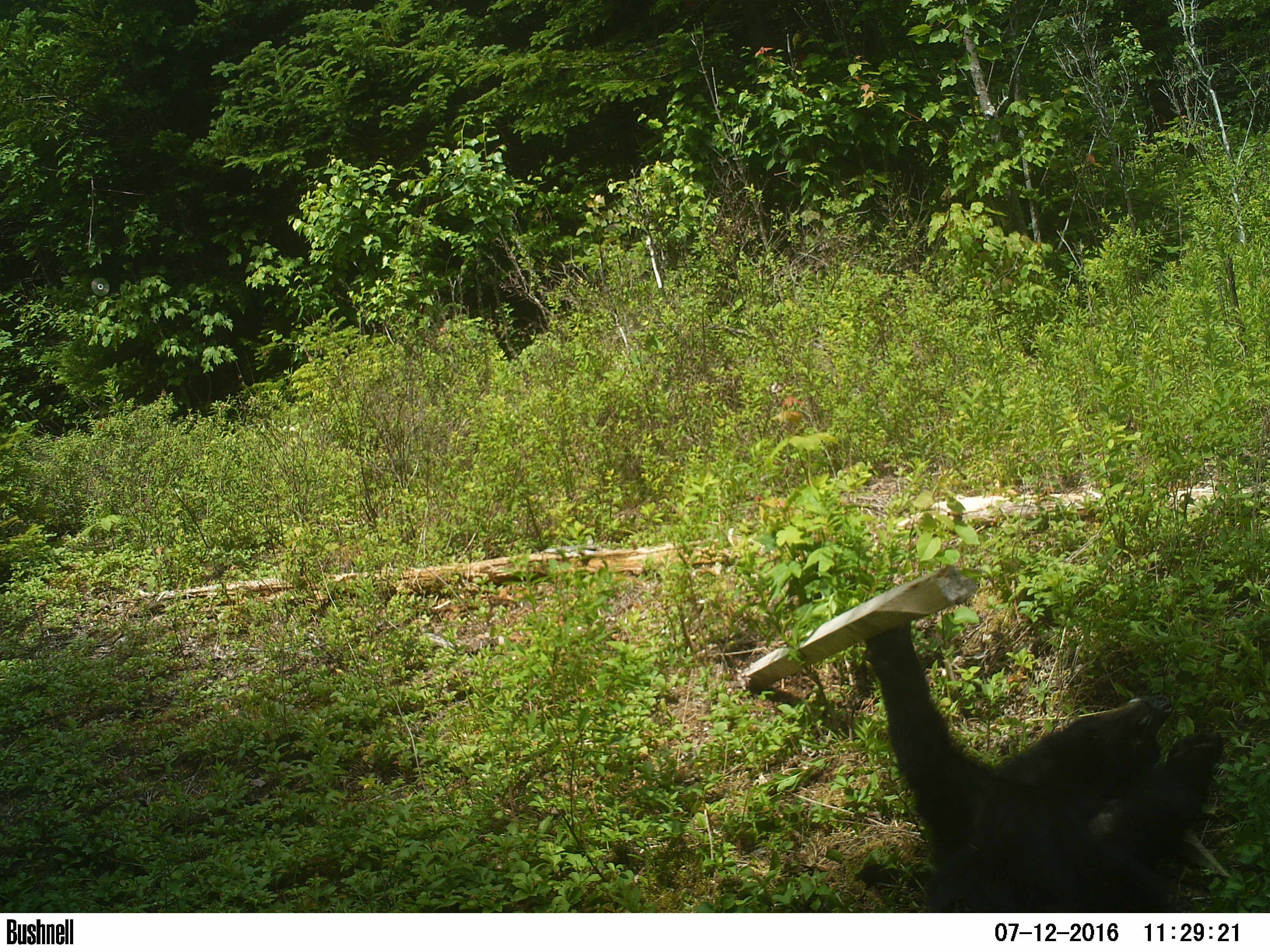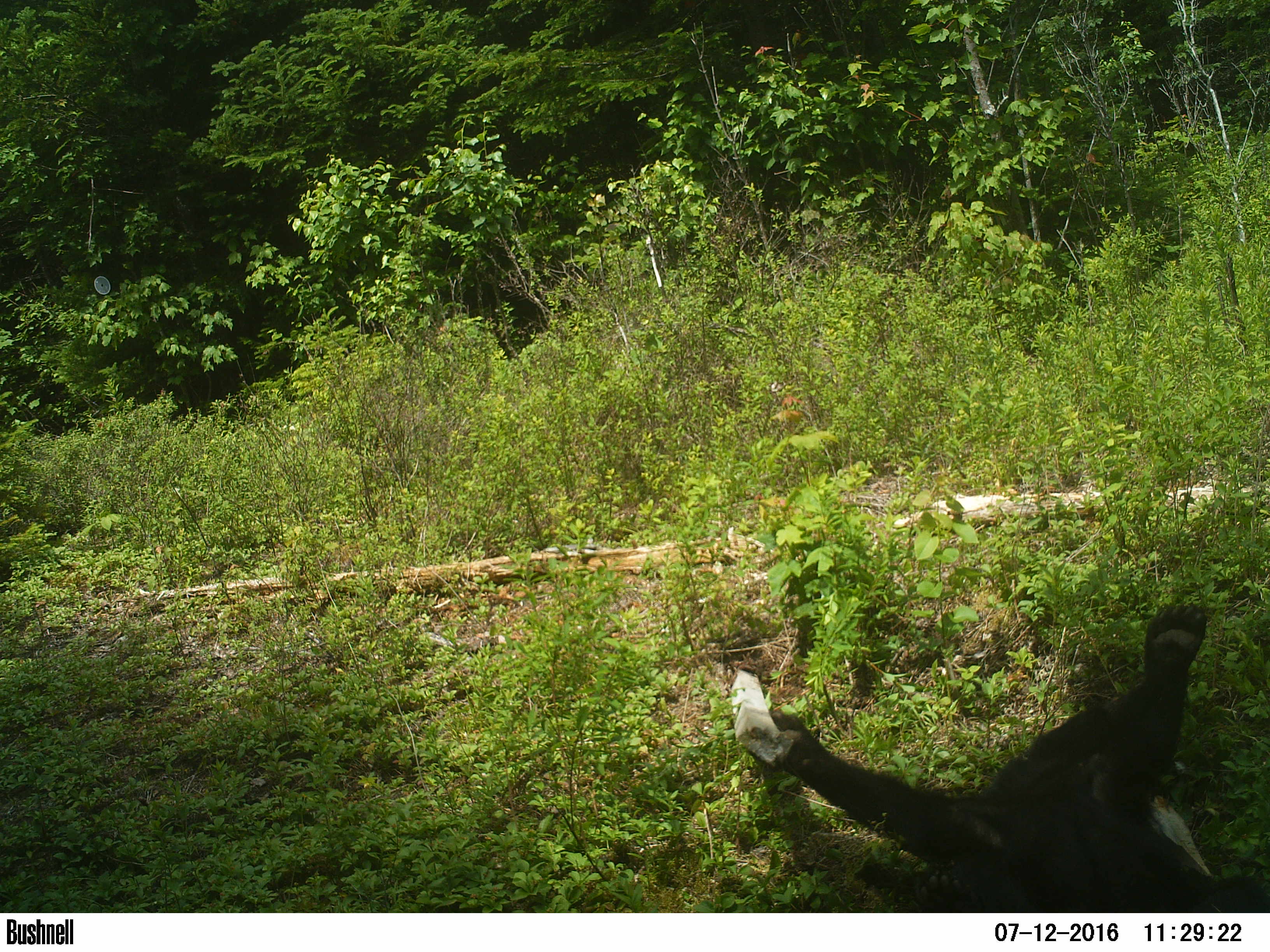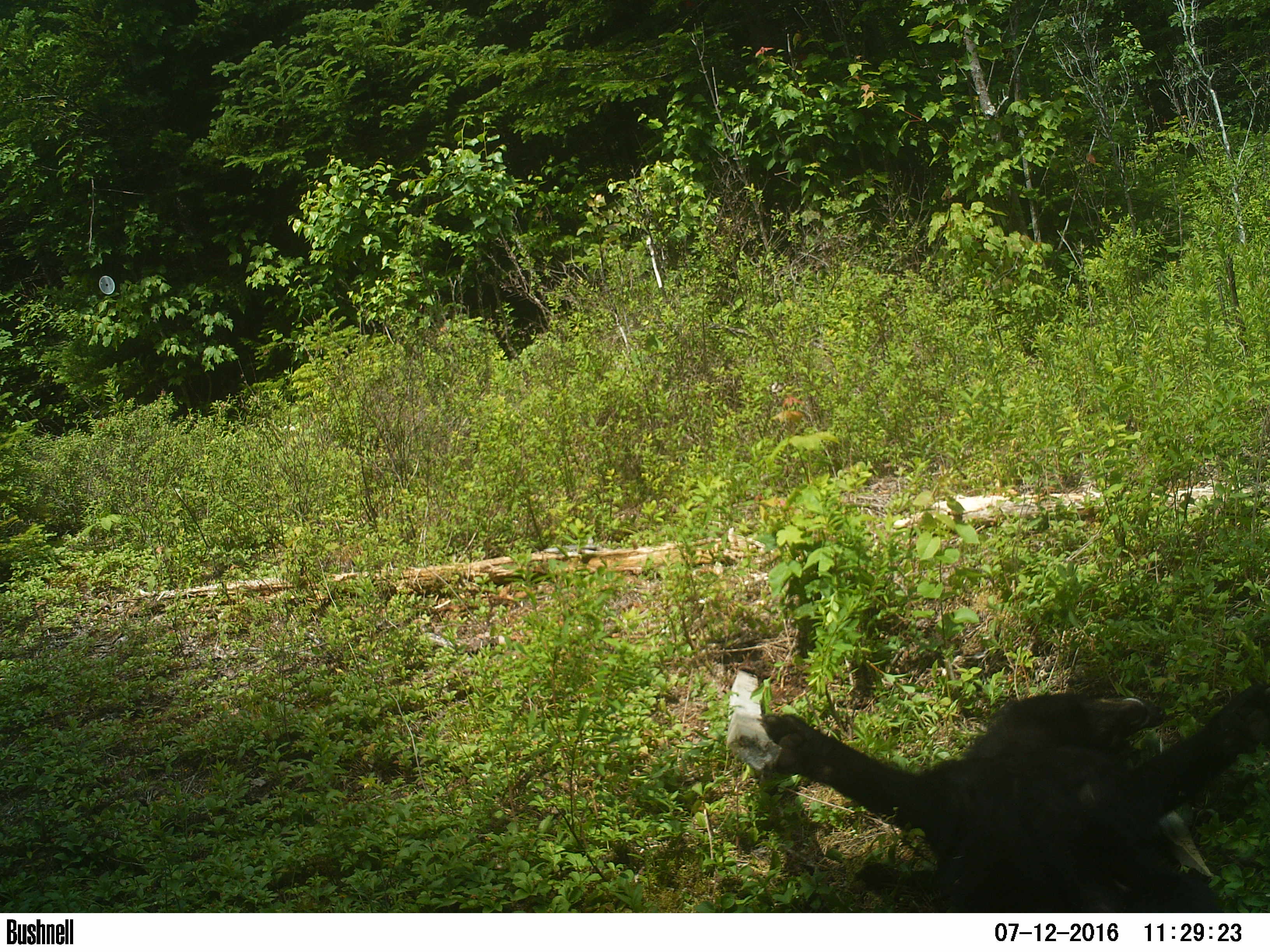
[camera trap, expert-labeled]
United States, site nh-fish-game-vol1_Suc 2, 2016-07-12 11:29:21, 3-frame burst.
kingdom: Animalia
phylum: Chordata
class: Mammalia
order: Carnivora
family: Ursidae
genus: Ursus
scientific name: Ursus americanus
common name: black bear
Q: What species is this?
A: Black bear (Ursus americanus).